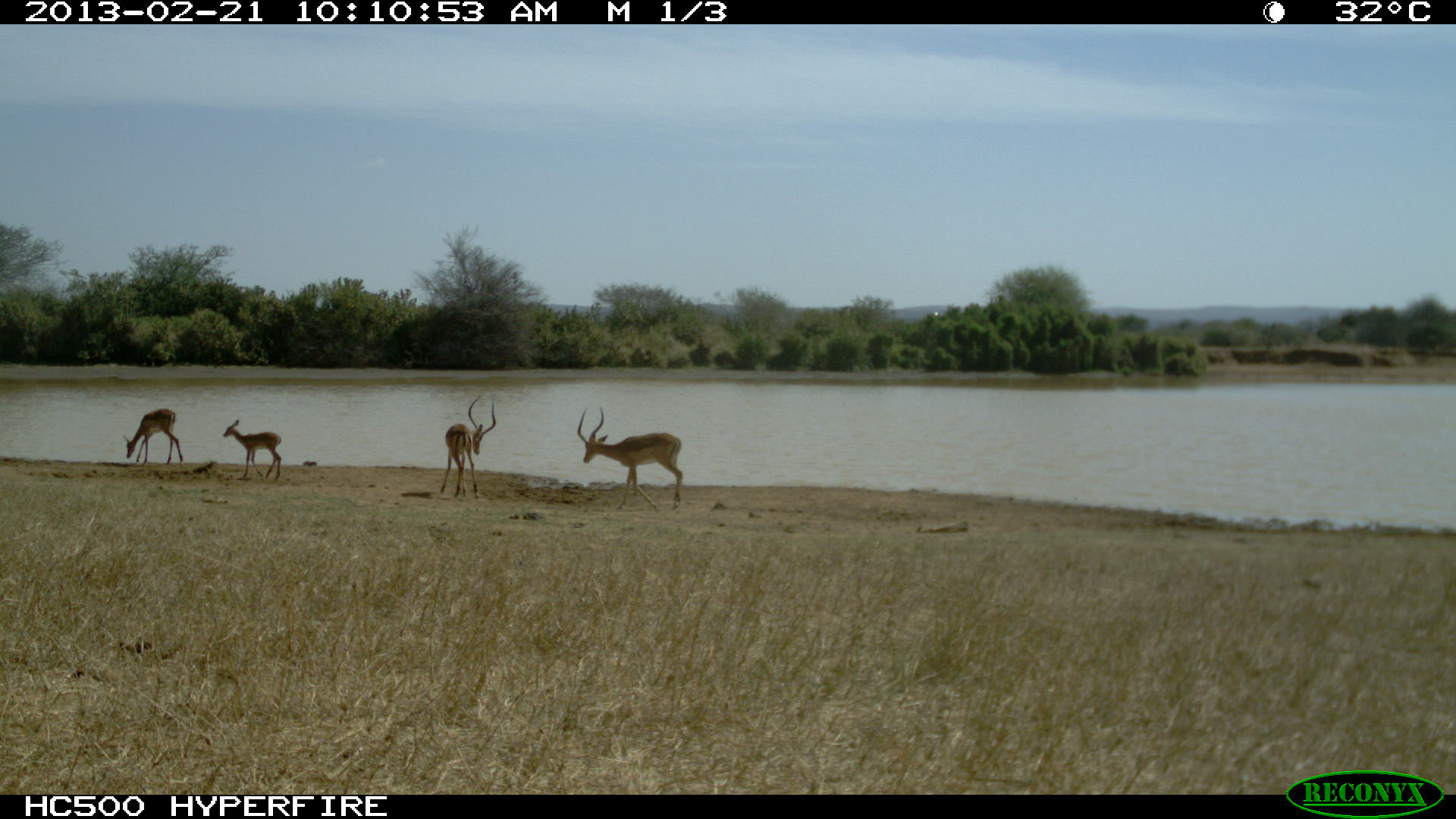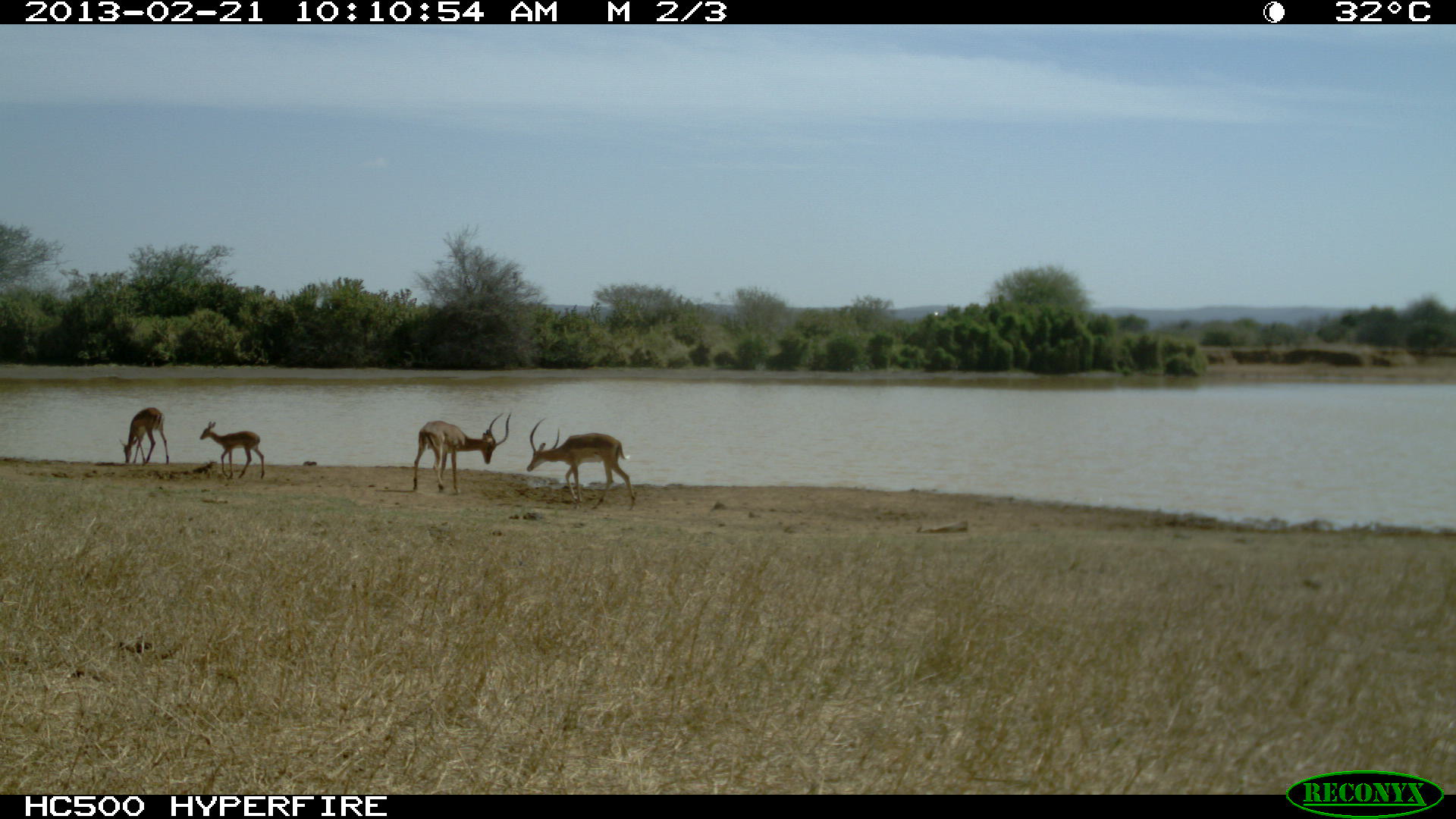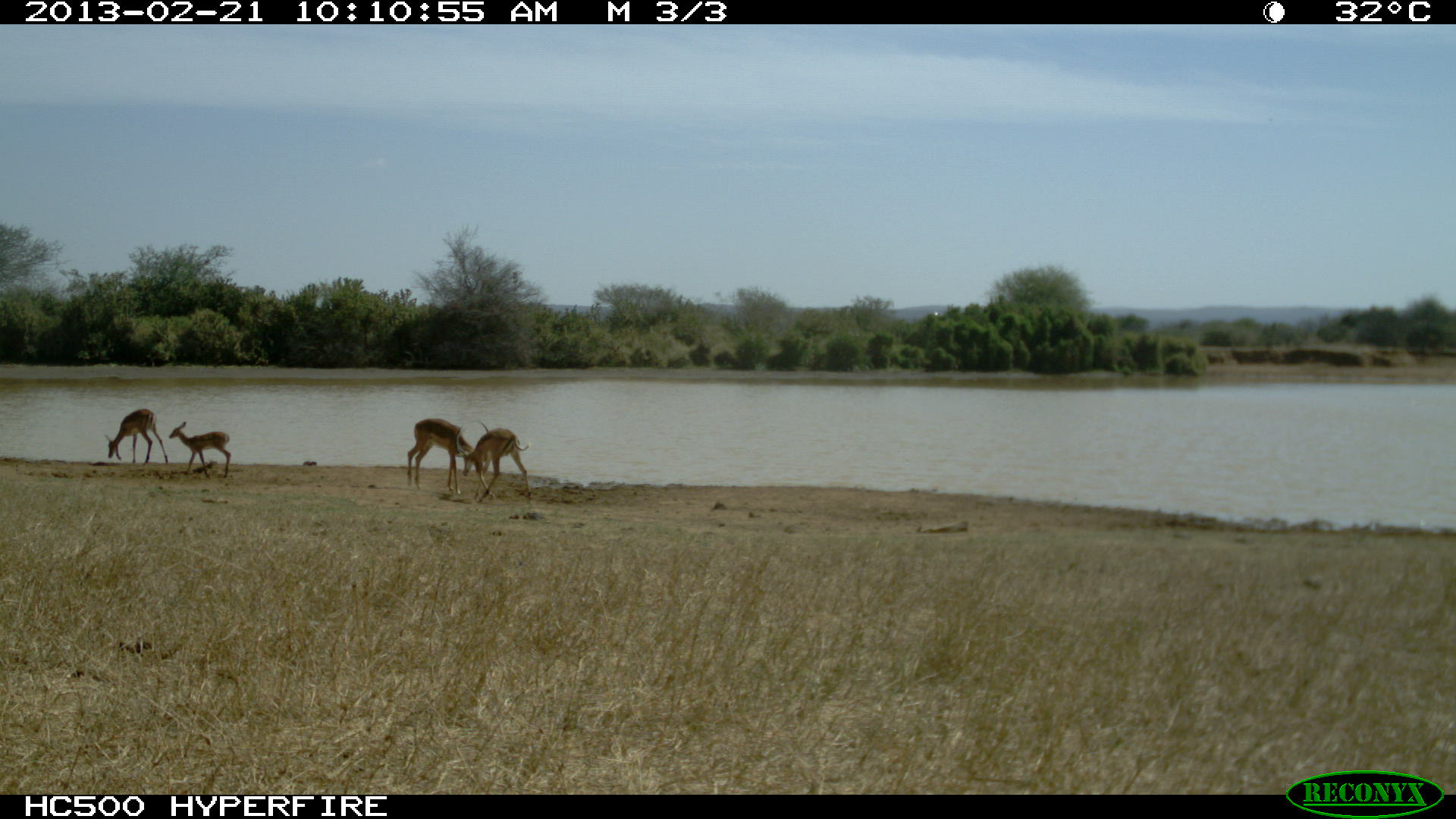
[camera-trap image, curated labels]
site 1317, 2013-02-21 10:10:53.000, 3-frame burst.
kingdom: Animalia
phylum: Chordata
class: Mammalia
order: Artiodactyla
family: Bovidae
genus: Aepyceros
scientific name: Aepyceros melampus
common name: impala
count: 4